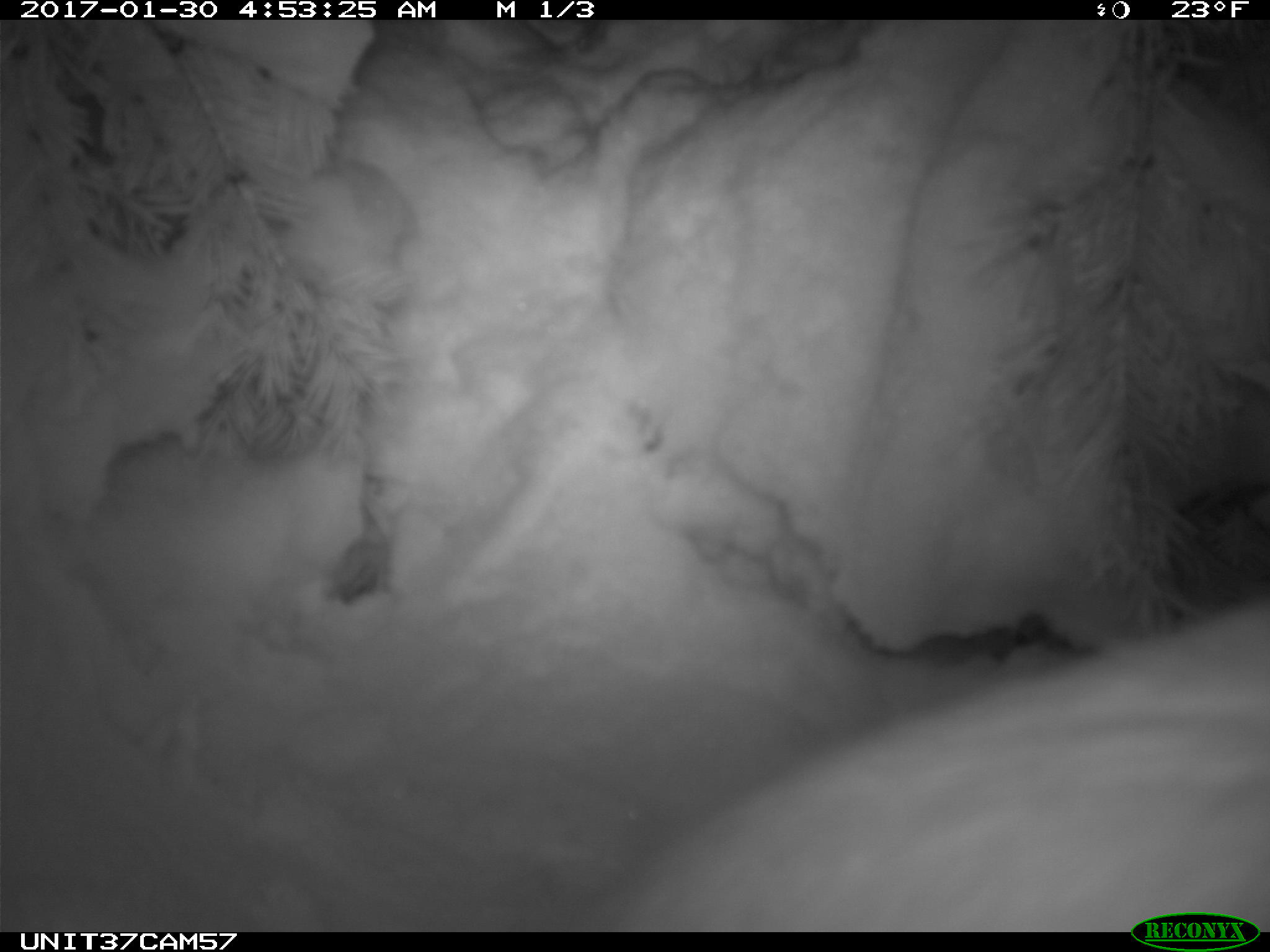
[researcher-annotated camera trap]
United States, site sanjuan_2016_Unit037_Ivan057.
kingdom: Animalia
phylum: Chordata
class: Mammalia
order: Lagomorpha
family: Leporidae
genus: Lepus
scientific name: Lepus americanus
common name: snowshoe hare